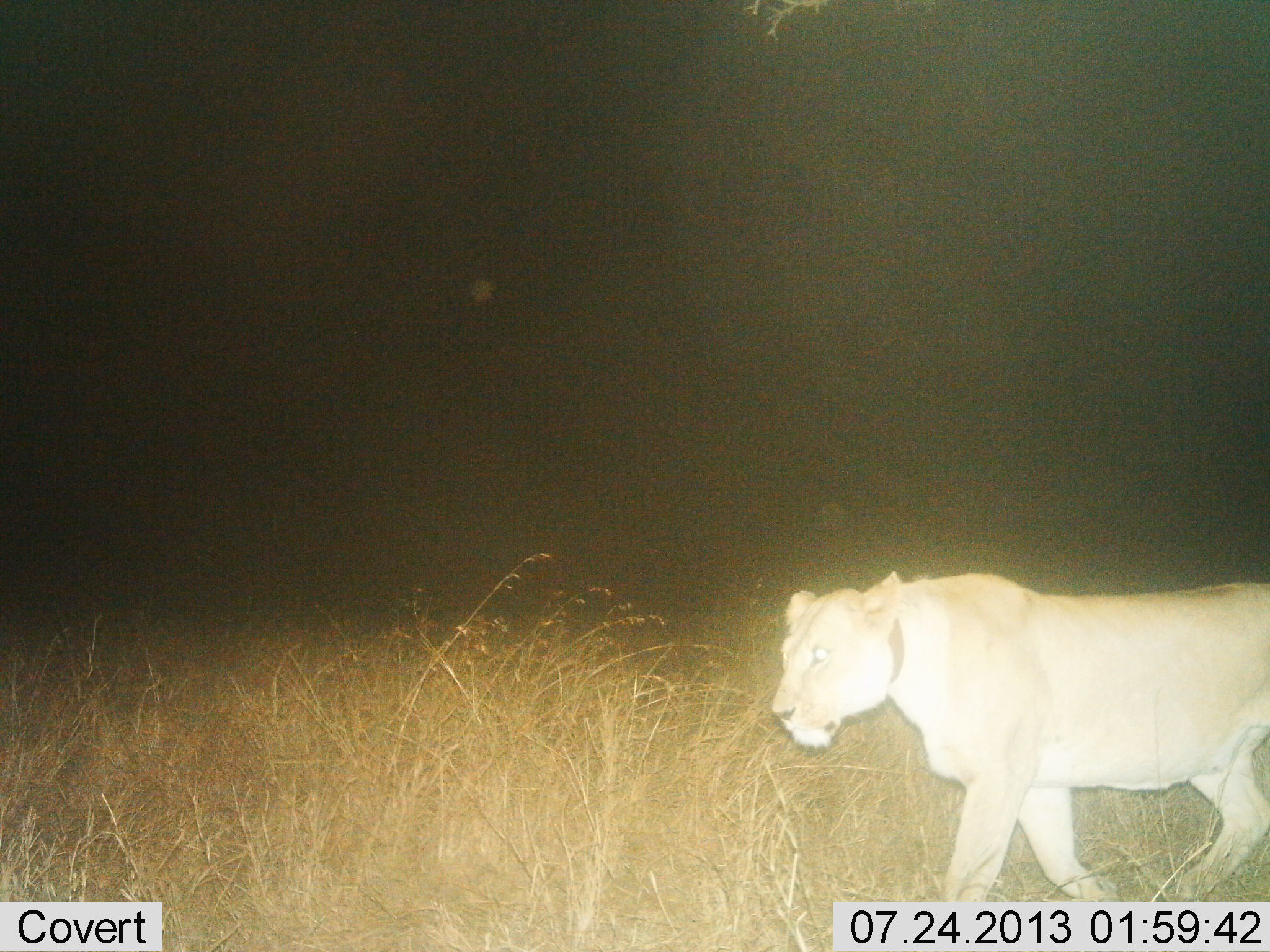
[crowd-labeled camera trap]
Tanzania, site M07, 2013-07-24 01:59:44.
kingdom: Animalia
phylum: Chordata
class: Mammalia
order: Carnivora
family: Felidae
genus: Panthera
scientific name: Panthera leo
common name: lion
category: lionfemale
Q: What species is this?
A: Lionfemale (lion) (Panthera leo).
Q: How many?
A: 1.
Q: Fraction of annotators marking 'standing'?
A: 5%.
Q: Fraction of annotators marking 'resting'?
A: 0%.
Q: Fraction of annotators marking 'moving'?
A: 95%.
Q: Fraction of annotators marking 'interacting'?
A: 0%.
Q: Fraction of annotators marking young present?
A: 0%.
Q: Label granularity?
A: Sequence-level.